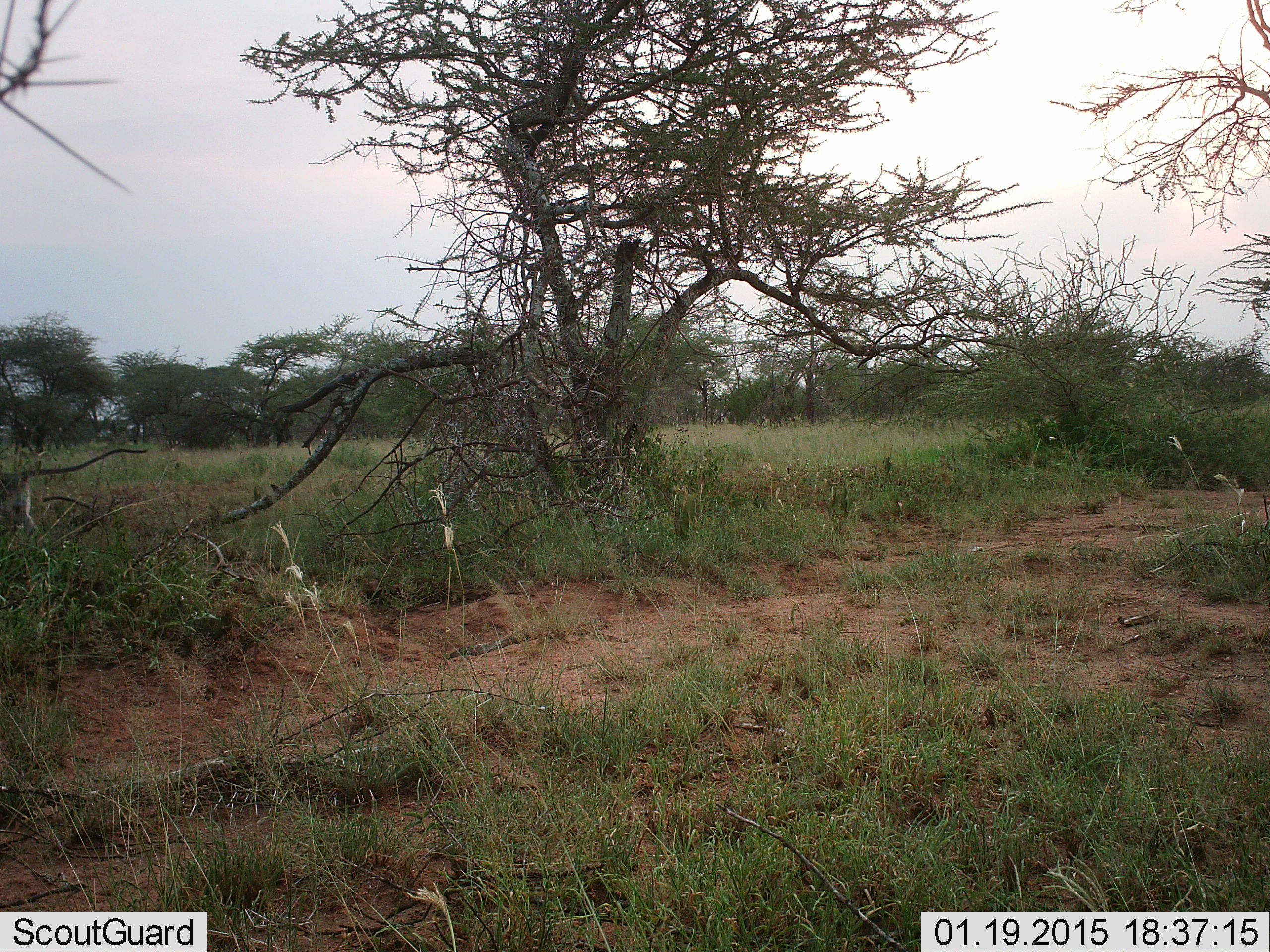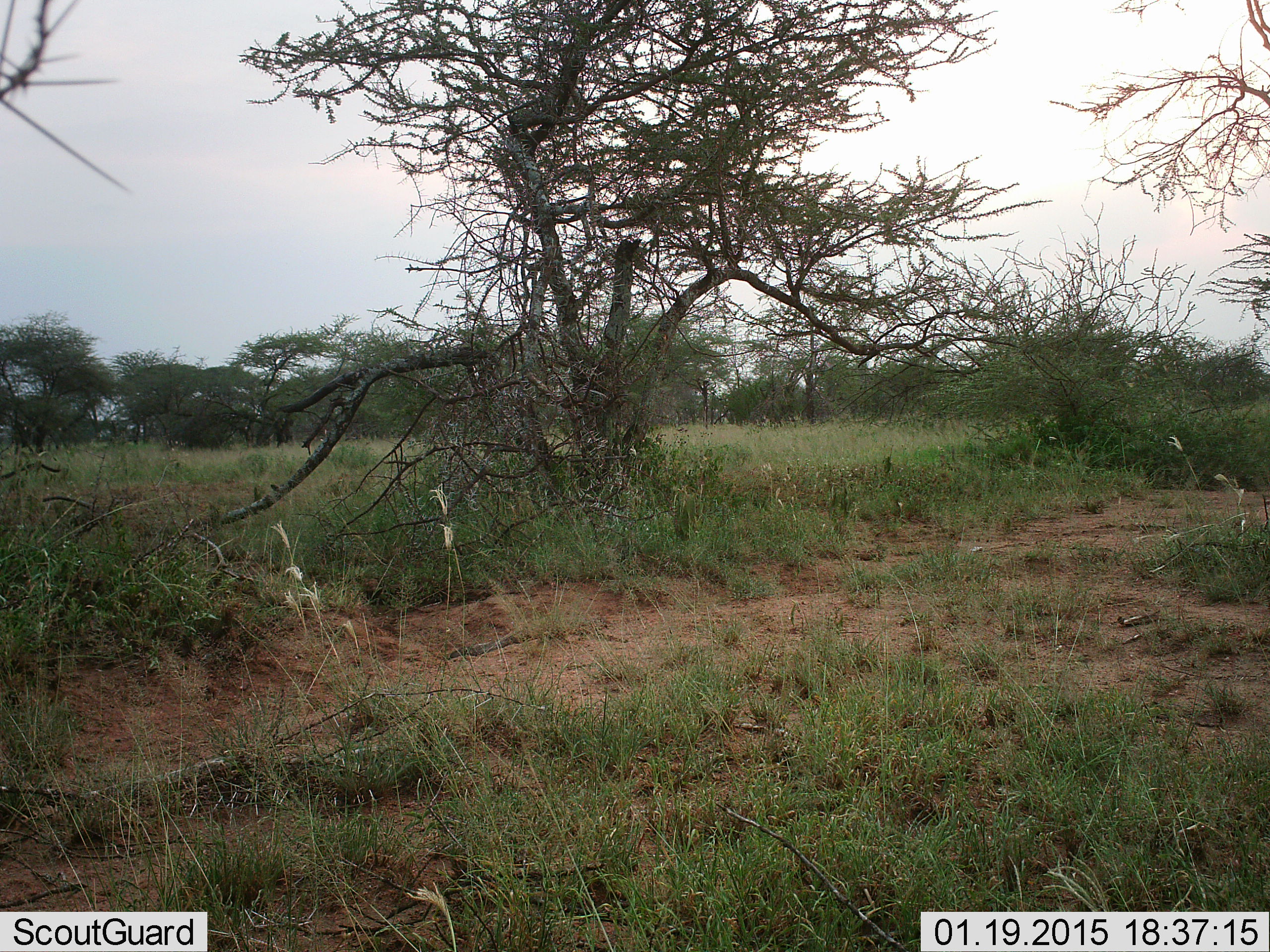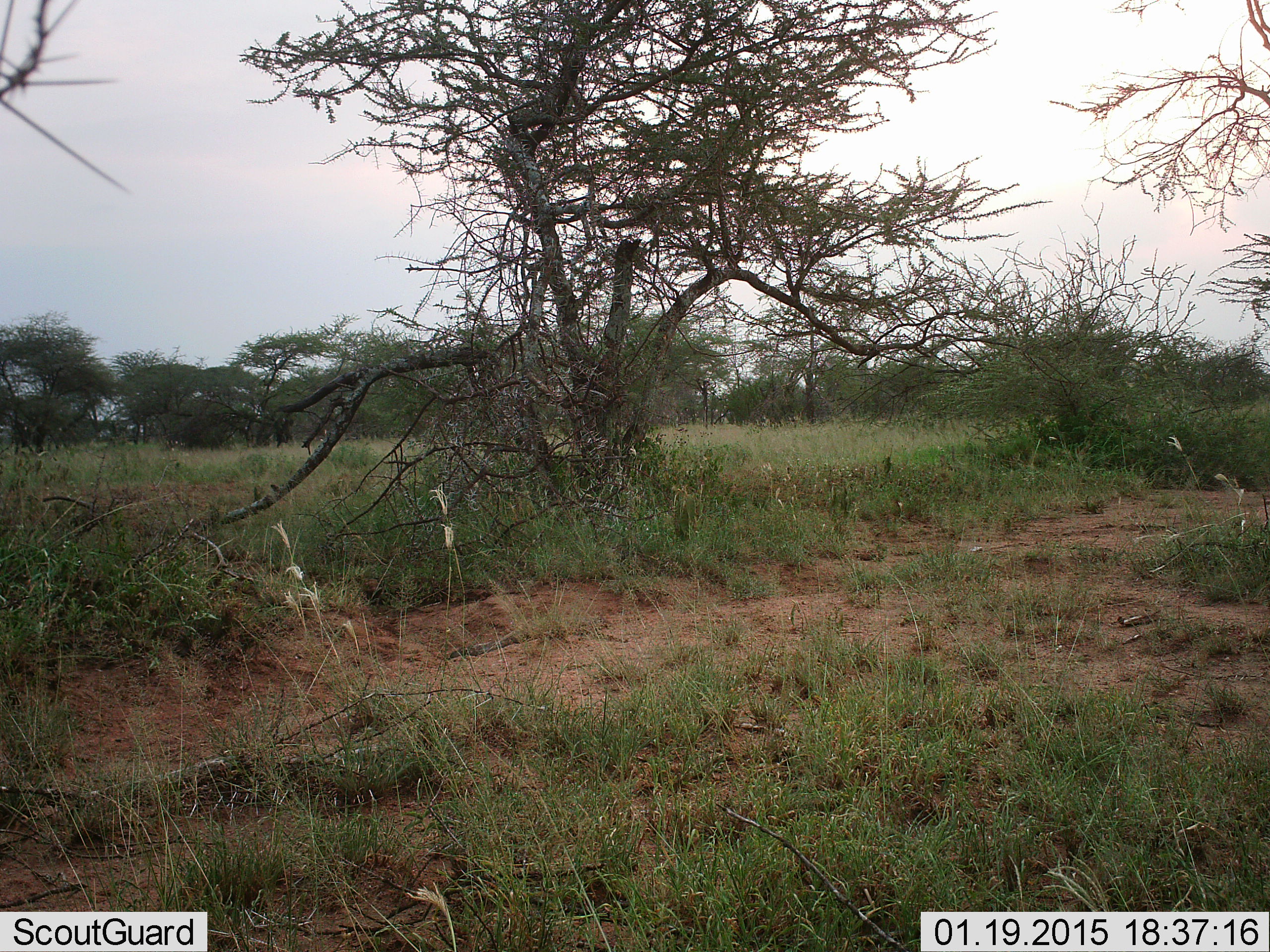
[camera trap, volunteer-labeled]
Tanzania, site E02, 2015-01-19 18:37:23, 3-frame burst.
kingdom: Animalia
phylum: Chordata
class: Mammalia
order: Primates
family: Cercopithecidae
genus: Chlorocebus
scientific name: Chlorocebus pygerythrus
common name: vervet monkey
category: monkeyvervet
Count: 1.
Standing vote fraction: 0%.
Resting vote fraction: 0%.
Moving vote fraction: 100%.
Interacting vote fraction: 0%.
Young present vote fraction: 0%.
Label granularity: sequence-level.